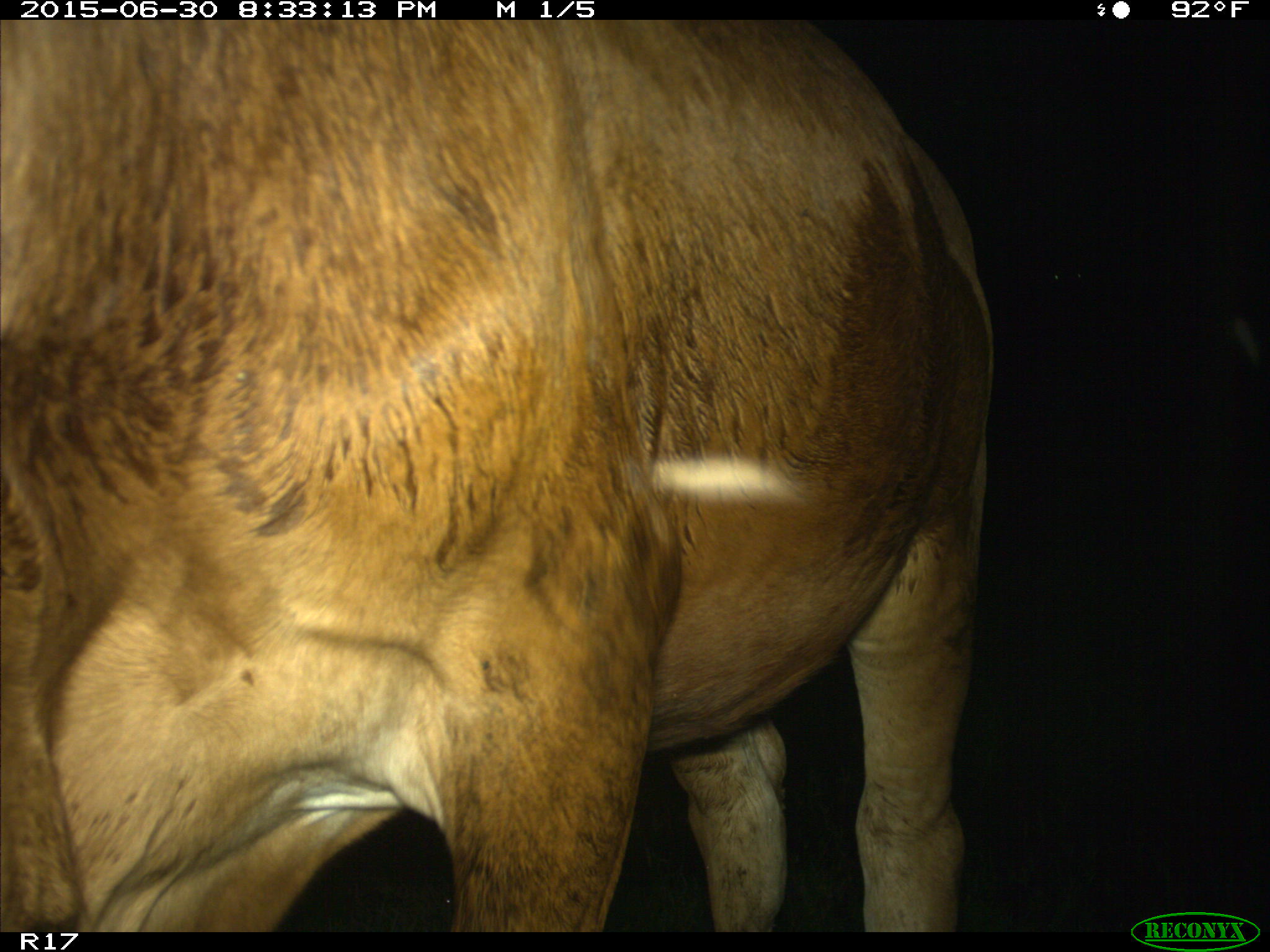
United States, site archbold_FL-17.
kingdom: Animalia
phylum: Chordata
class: Mammalia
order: Artiodactyla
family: Bovidae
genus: Bos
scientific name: Bos taurus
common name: domestic cow